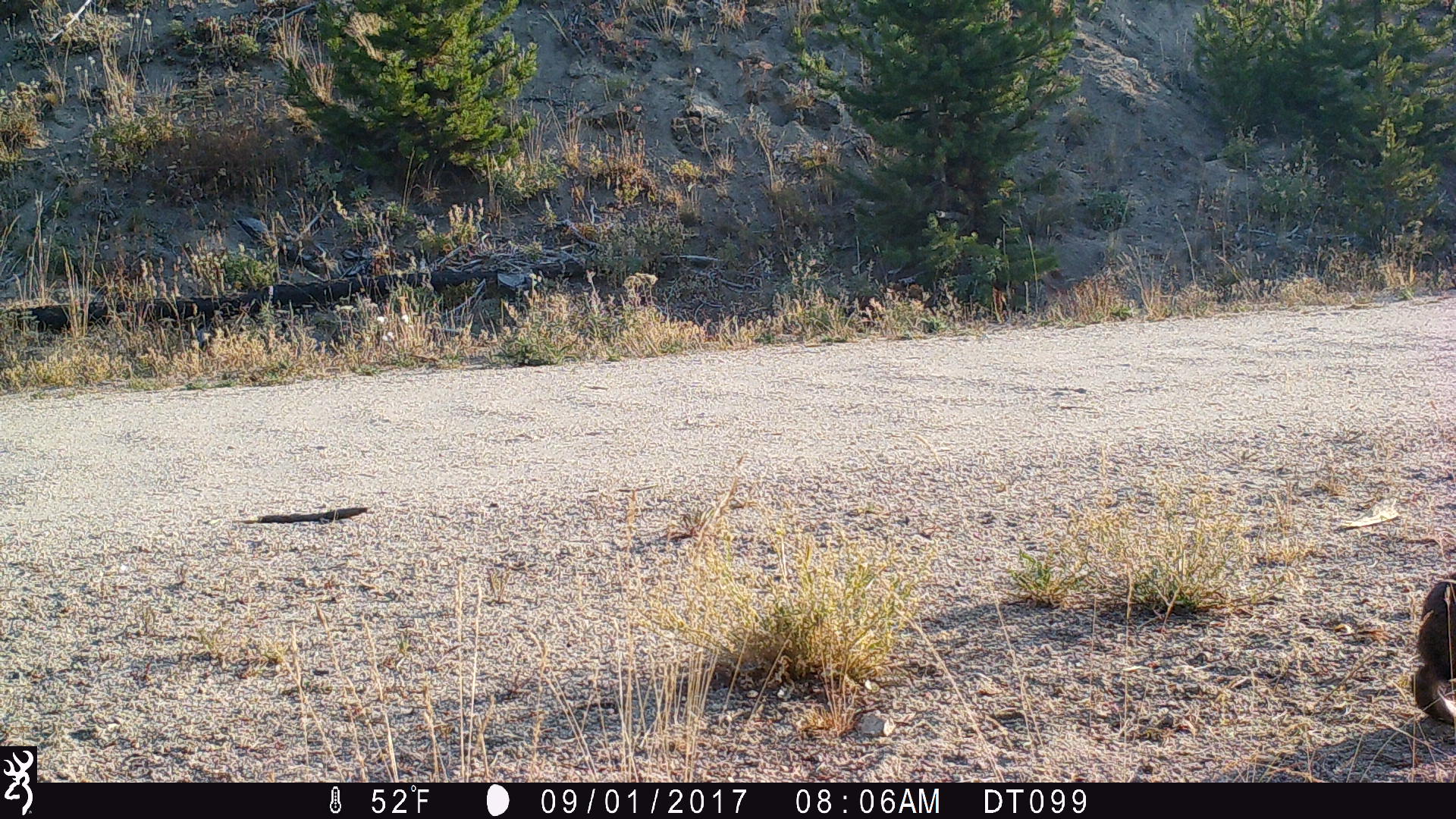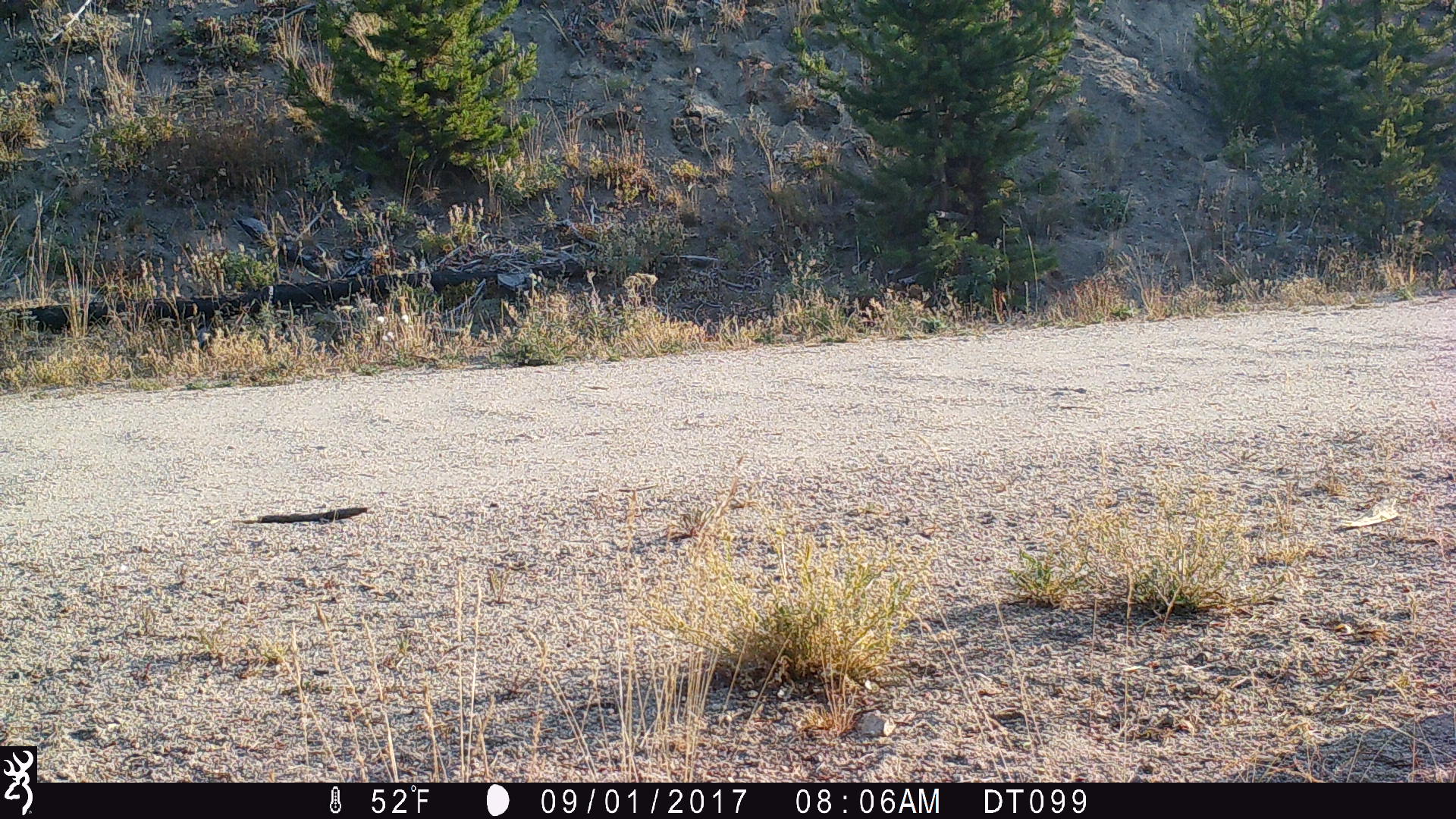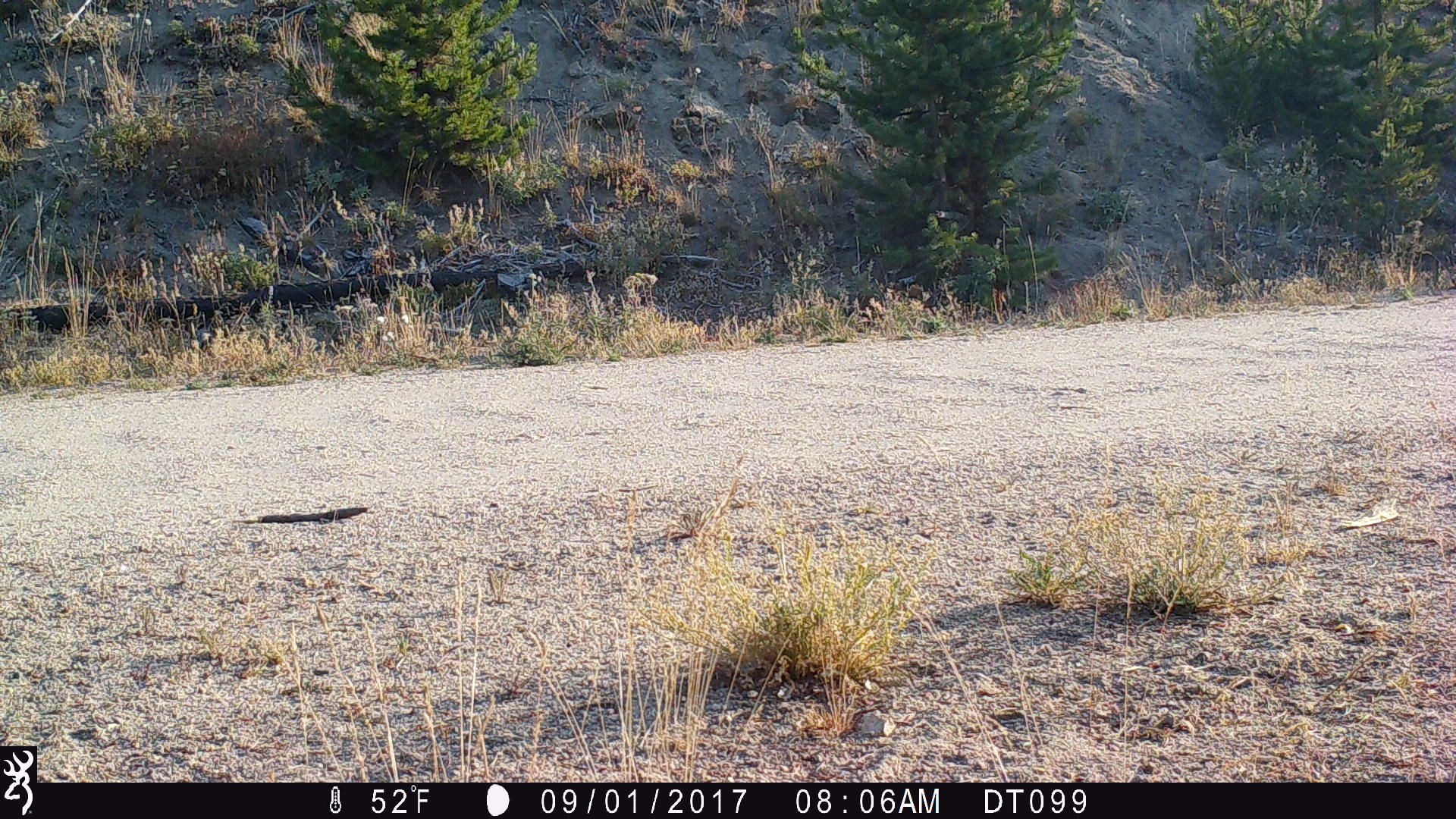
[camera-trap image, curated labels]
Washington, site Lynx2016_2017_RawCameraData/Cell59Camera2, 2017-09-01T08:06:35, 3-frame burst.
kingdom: Animalia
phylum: Chordata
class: Mammalia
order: Lagomorpha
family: Leporidae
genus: Lepus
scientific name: Lepus americanus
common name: snowshoe hare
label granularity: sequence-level